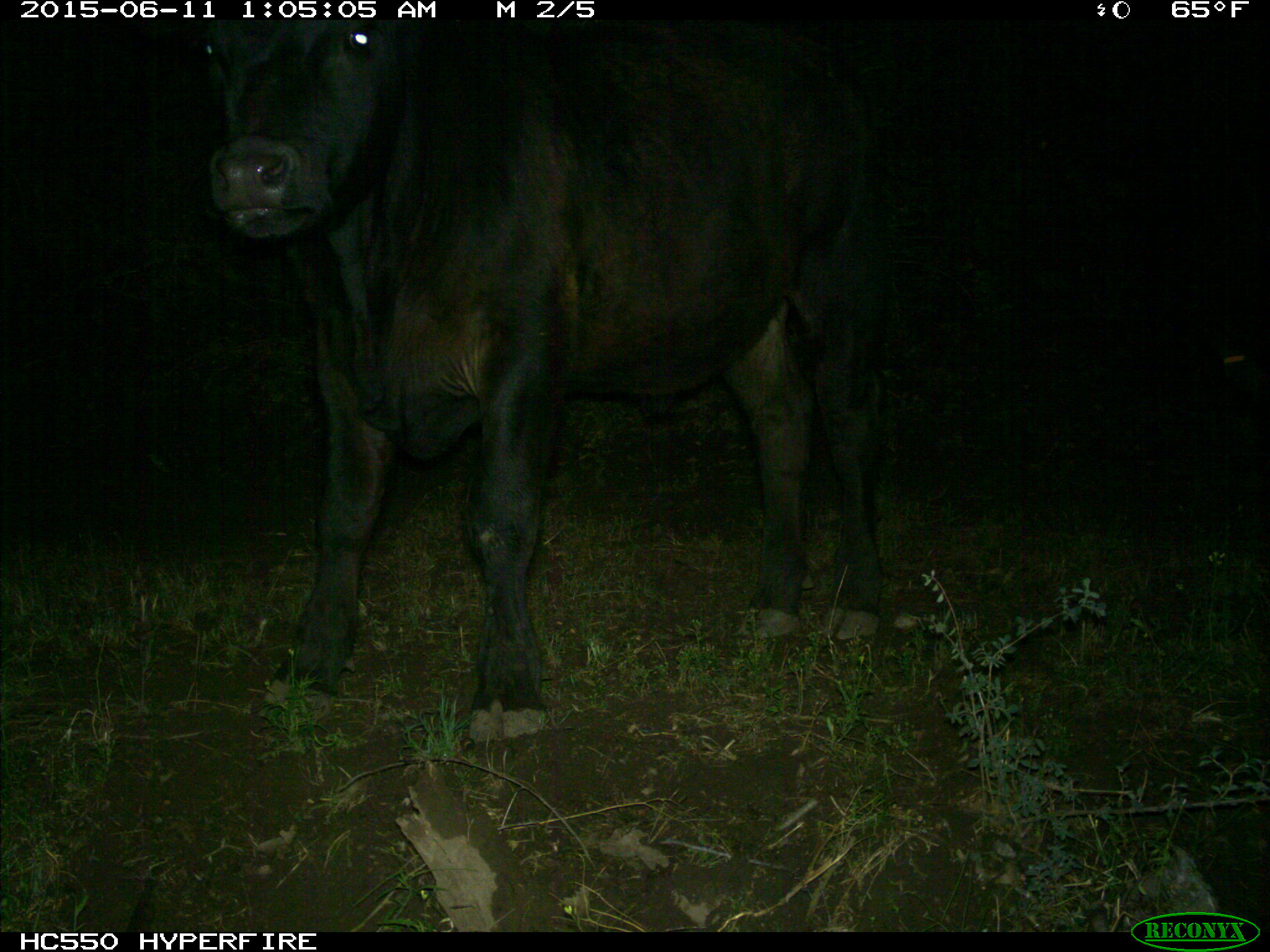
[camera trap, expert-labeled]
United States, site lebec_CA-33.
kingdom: Animalia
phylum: Chordata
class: Mammalia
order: Artiodactyla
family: Bovidae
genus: Bos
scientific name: Bos taurus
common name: domestic cow